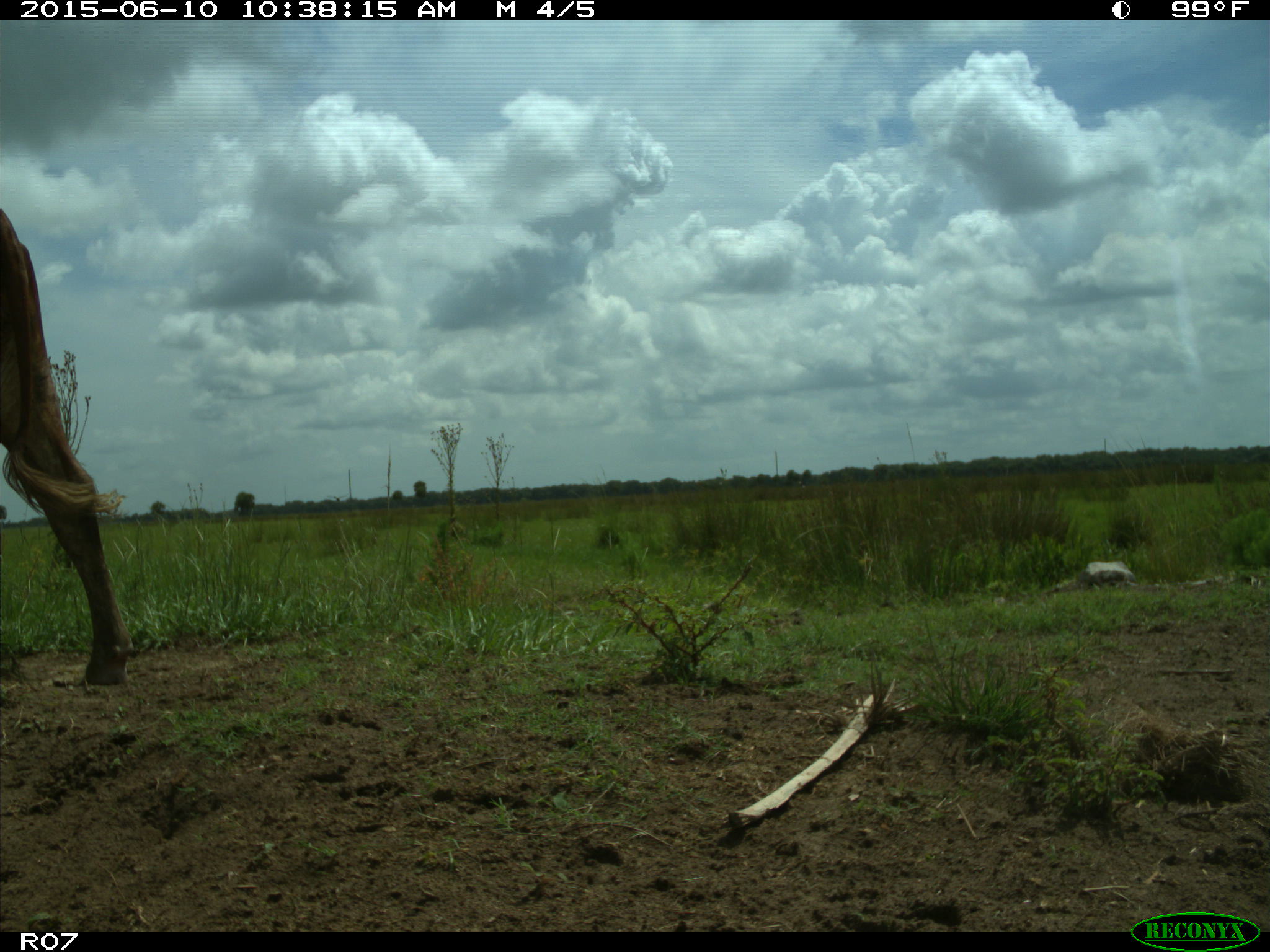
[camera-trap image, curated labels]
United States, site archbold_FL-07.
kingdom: Animalia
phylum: Chordata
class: Mammalia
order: Artiodactyla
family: Bovidae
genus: Bos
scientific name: Bos taurus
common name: domestic cow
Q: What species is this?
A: Bos taurus (domestic cow).